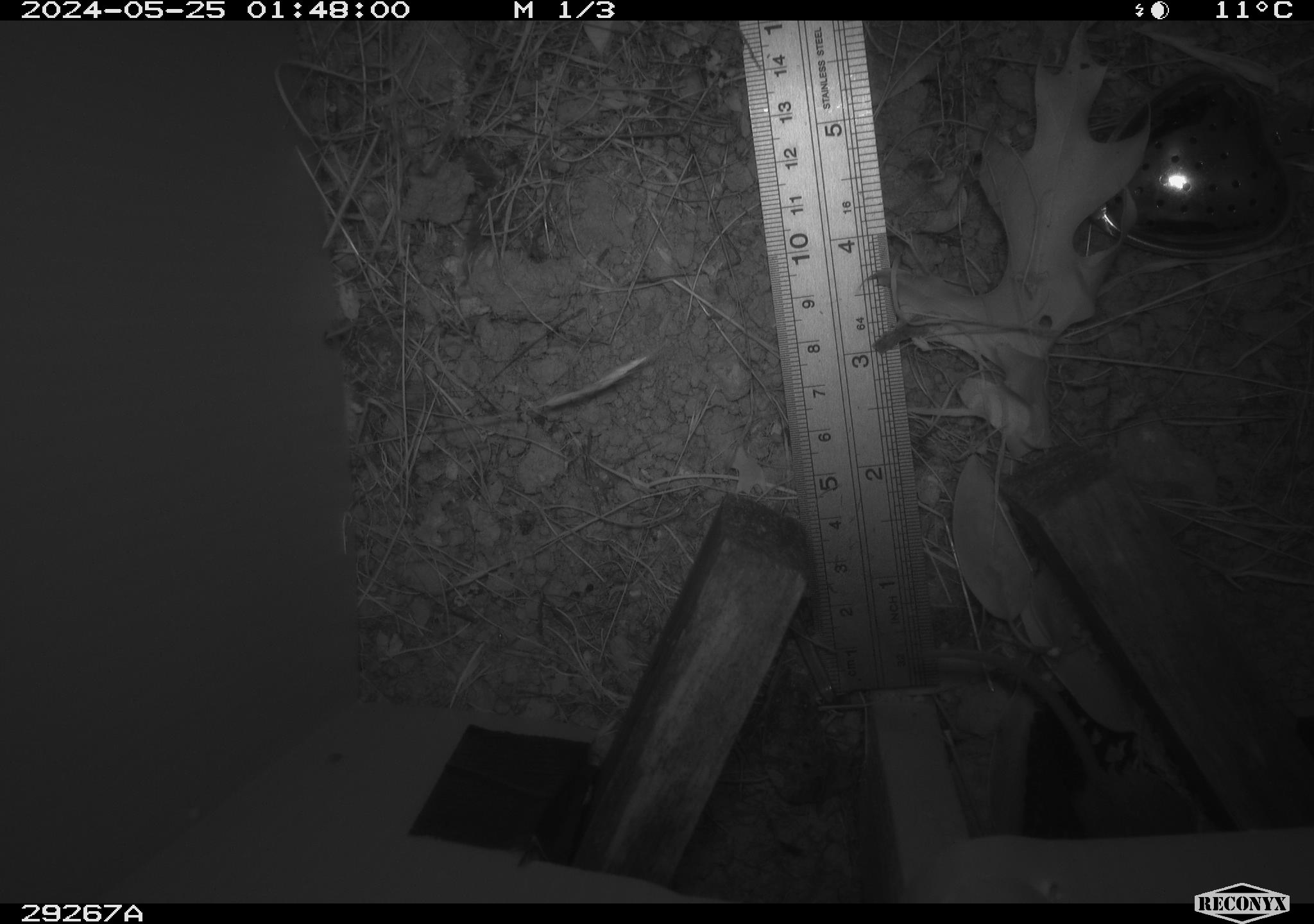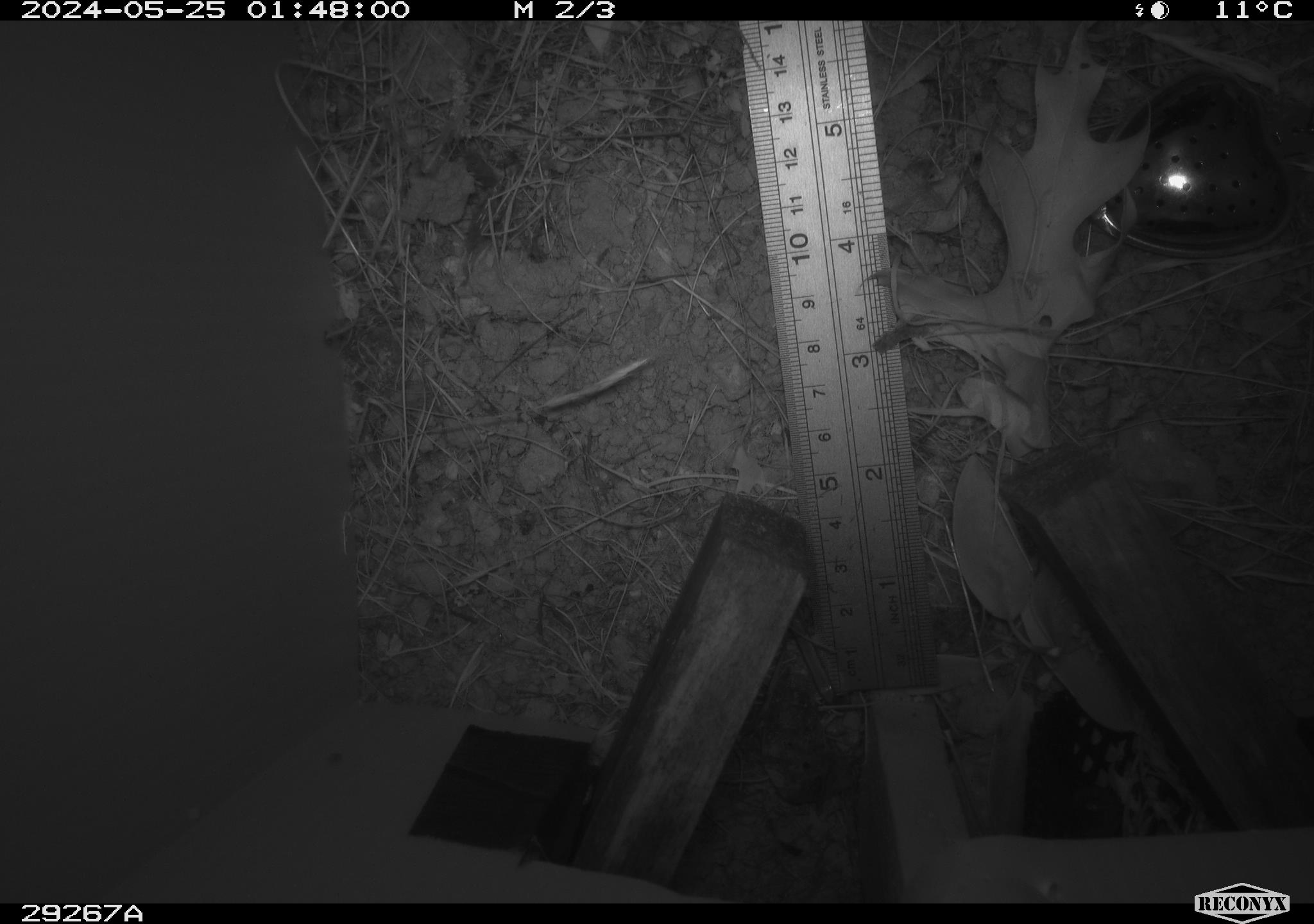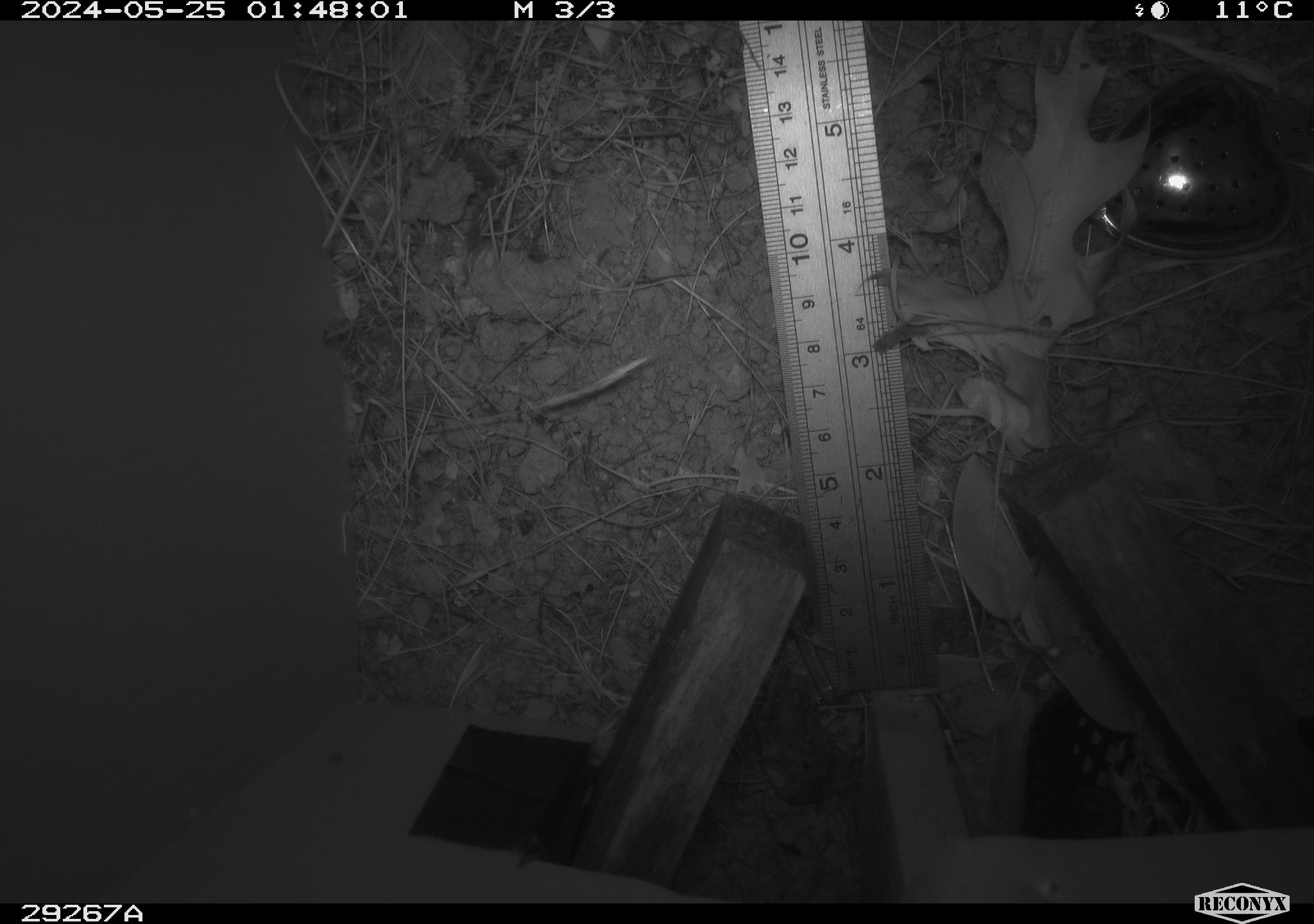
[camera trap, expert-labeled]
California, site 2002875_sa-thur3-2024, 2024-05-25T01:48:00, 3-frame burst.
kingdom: Animalia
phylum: Chordata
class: Mammalia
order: Rodentia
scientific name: Rodentia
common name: rodent